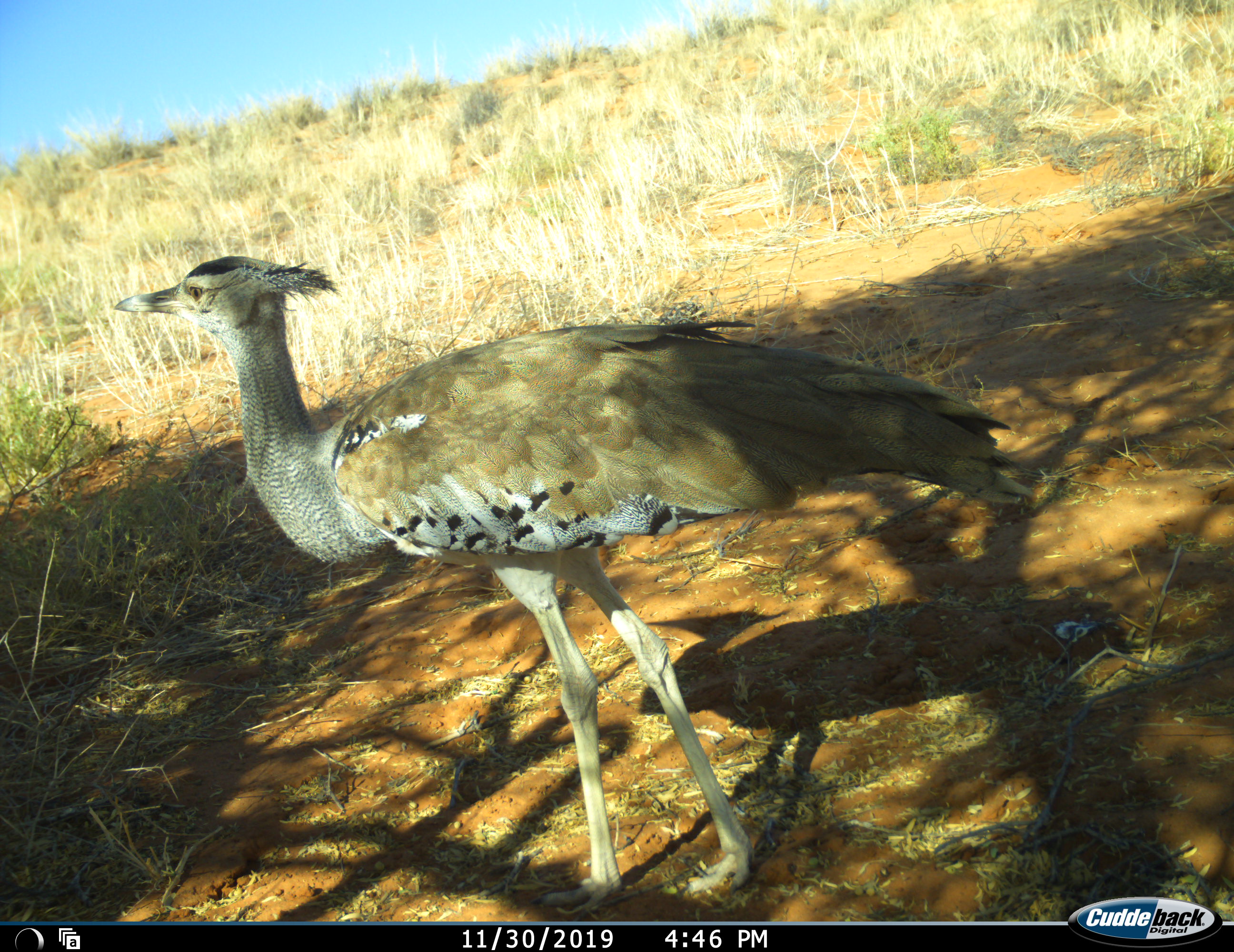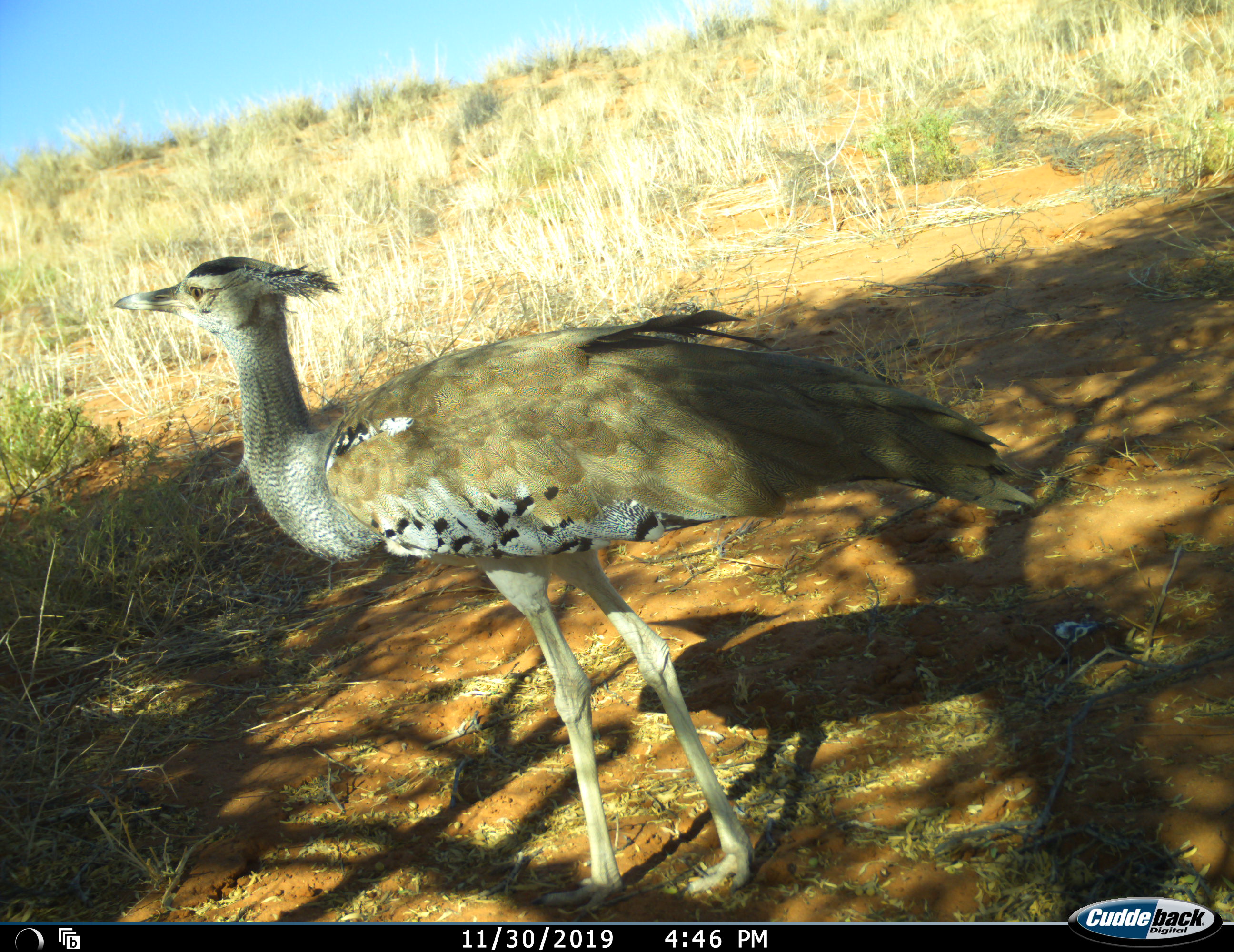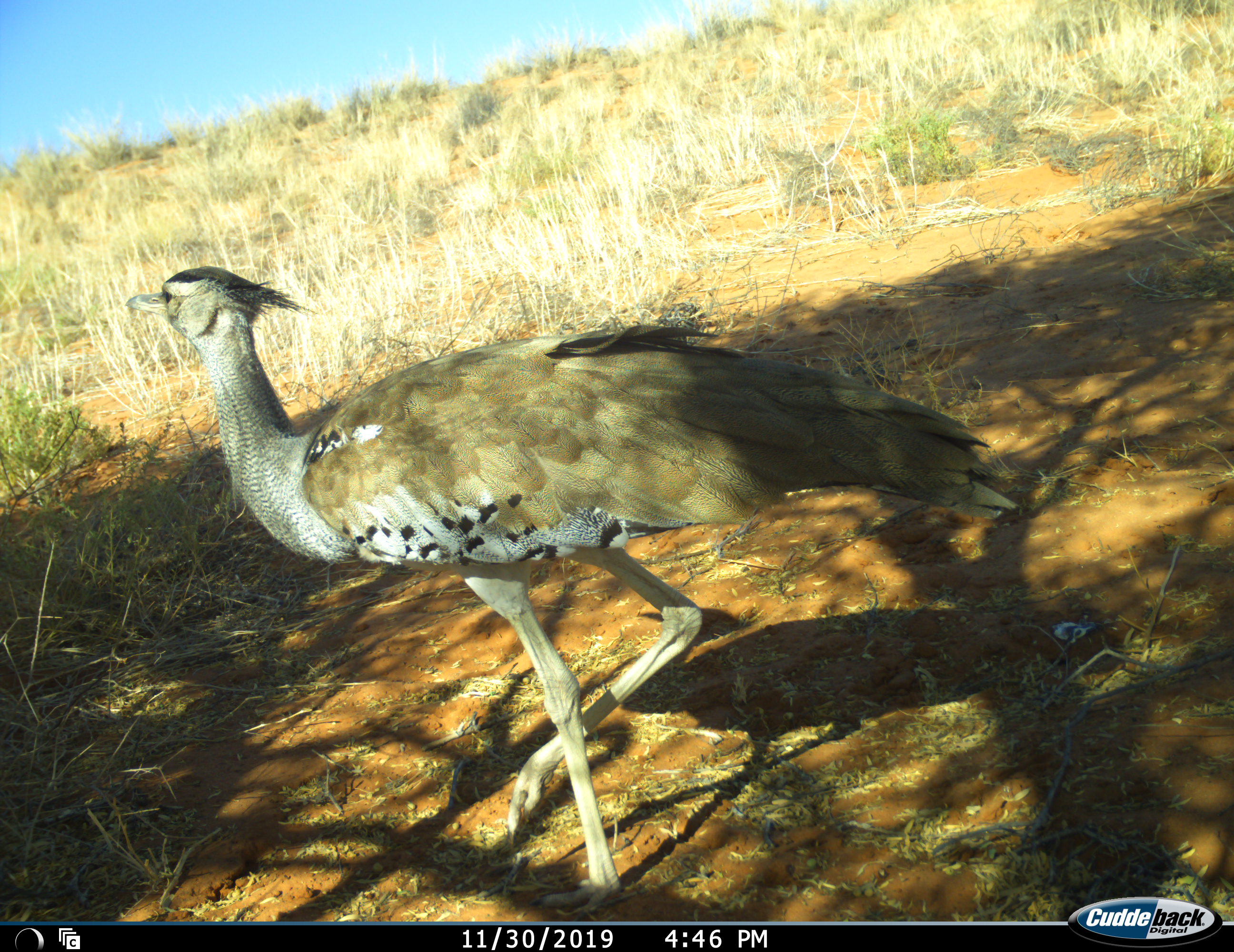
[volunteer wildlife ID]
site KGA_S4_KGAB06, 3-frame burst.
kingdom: Animalia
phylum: Chordata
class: Aves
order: Otidiformes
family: Otididae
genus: Ardeotis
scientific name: Ardeotis kori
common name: kori bustard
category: bustardkori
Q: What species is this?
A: Bustardkori (kori bustard) (Ardeotis kori).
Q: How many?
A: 1.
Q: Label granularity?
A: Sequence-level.